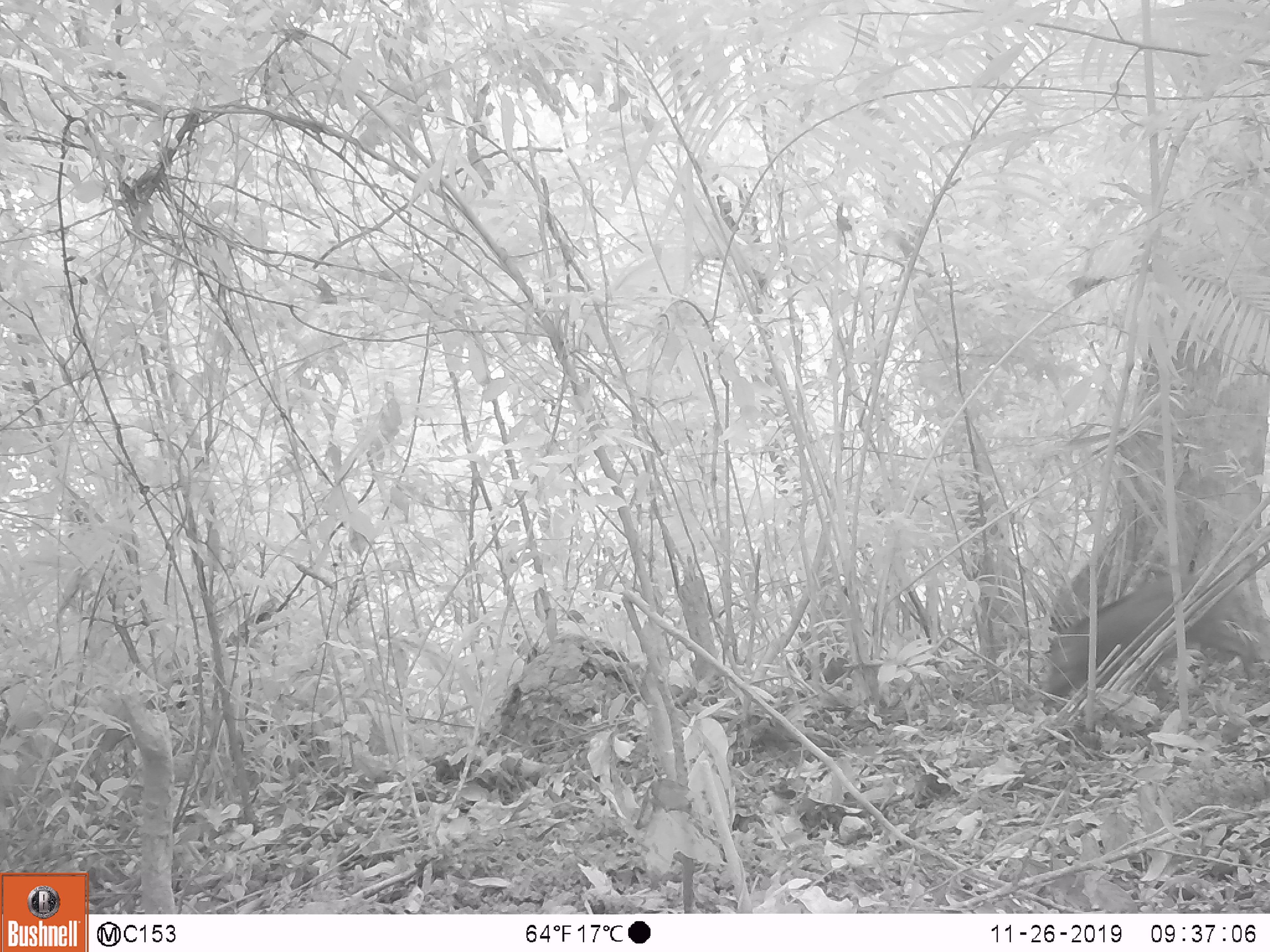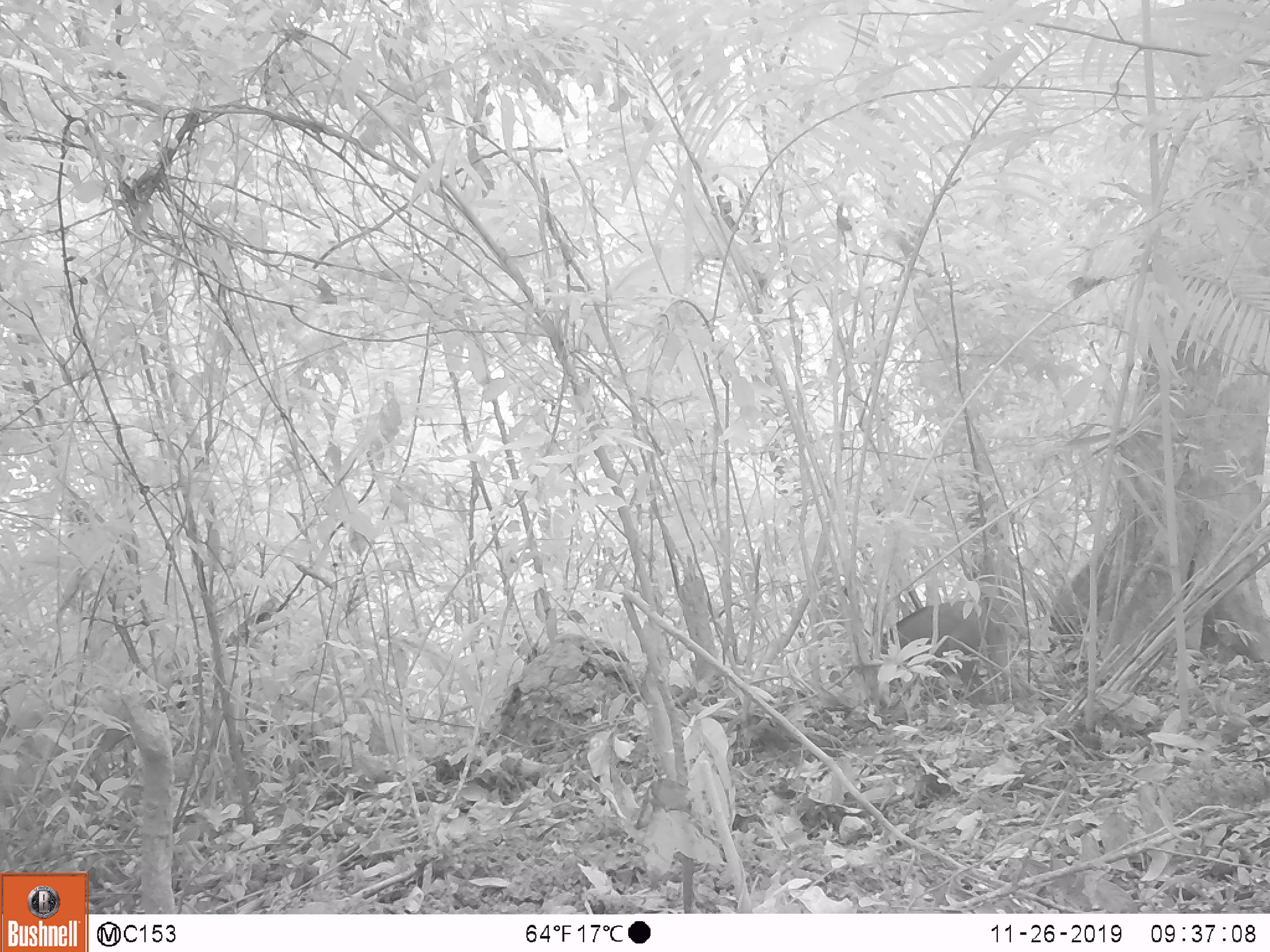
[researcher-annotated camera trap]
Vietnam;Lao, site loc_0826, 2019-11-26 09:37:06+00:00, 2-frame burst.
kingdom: Animalia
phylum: Chordata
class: Mammalia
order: Artiodactyla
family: Suidae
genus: Sus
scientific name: Sus scrofa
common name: eurasian wild pig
Eurasian wild pig (Sus scrofa). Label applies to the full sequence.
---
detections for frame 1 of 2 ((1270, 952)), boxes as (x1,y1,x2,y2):
eurasian wild pig: (1041,575,1247,712)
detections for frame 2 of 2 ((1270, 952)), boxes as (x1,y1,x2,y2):
eurasian wild pig: (880,599,1005,706)